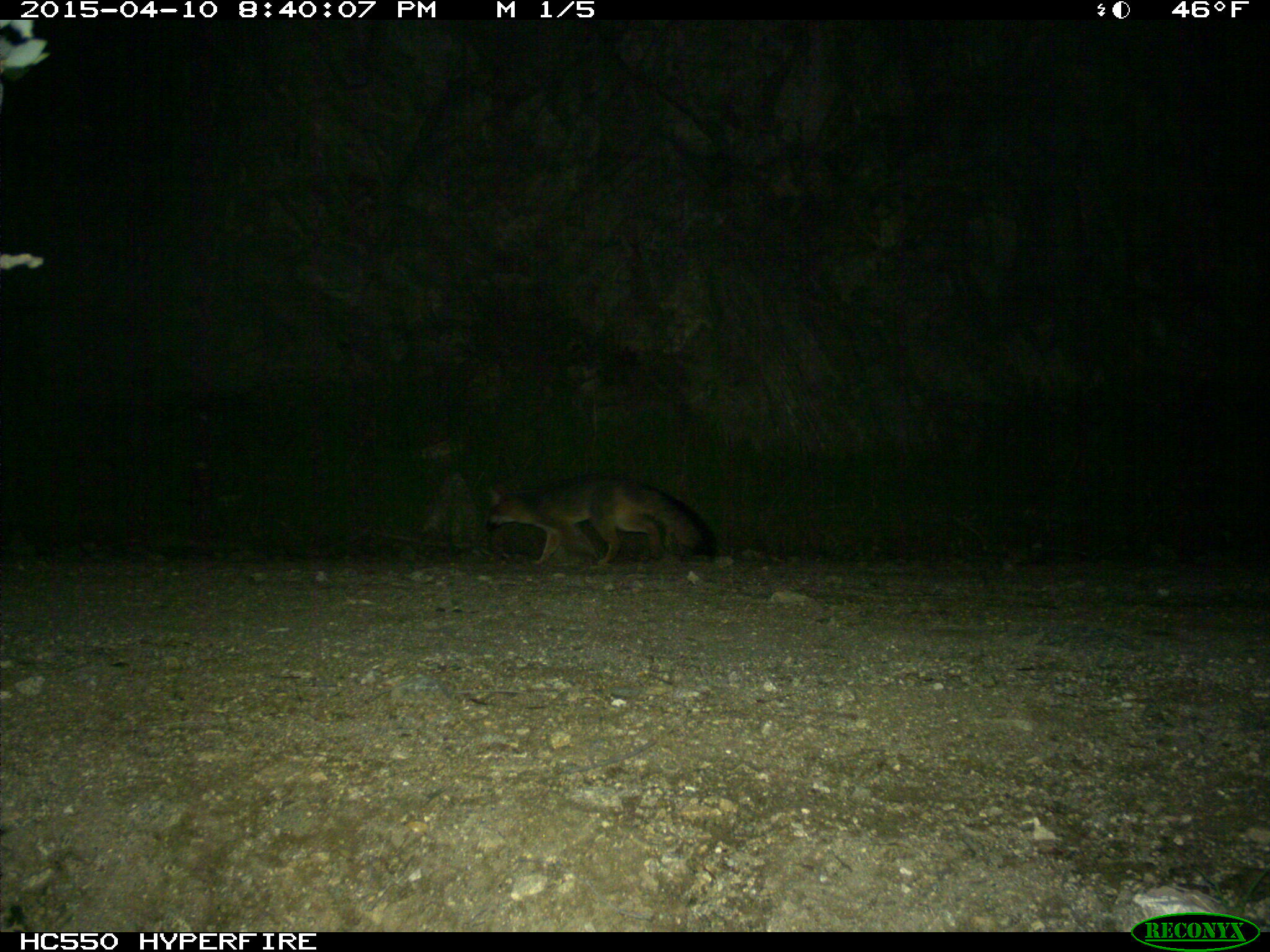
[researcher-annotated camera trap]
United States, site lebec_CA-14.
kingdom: Animalia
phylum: Chordata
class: Mammalia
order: Carnivora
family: Canidae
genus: Urocyon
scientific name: Urocyon cinereoargenteus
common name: gray fox